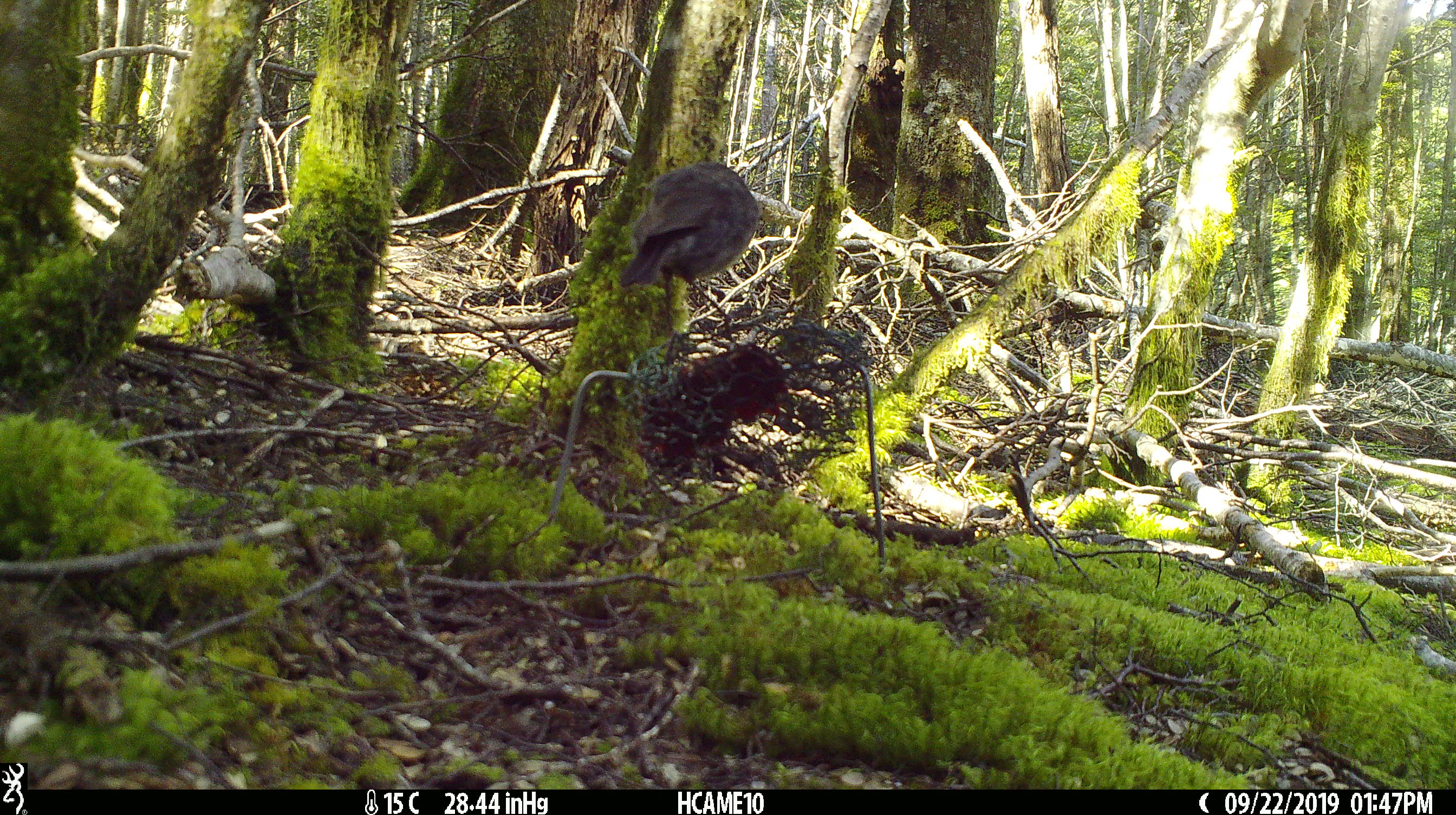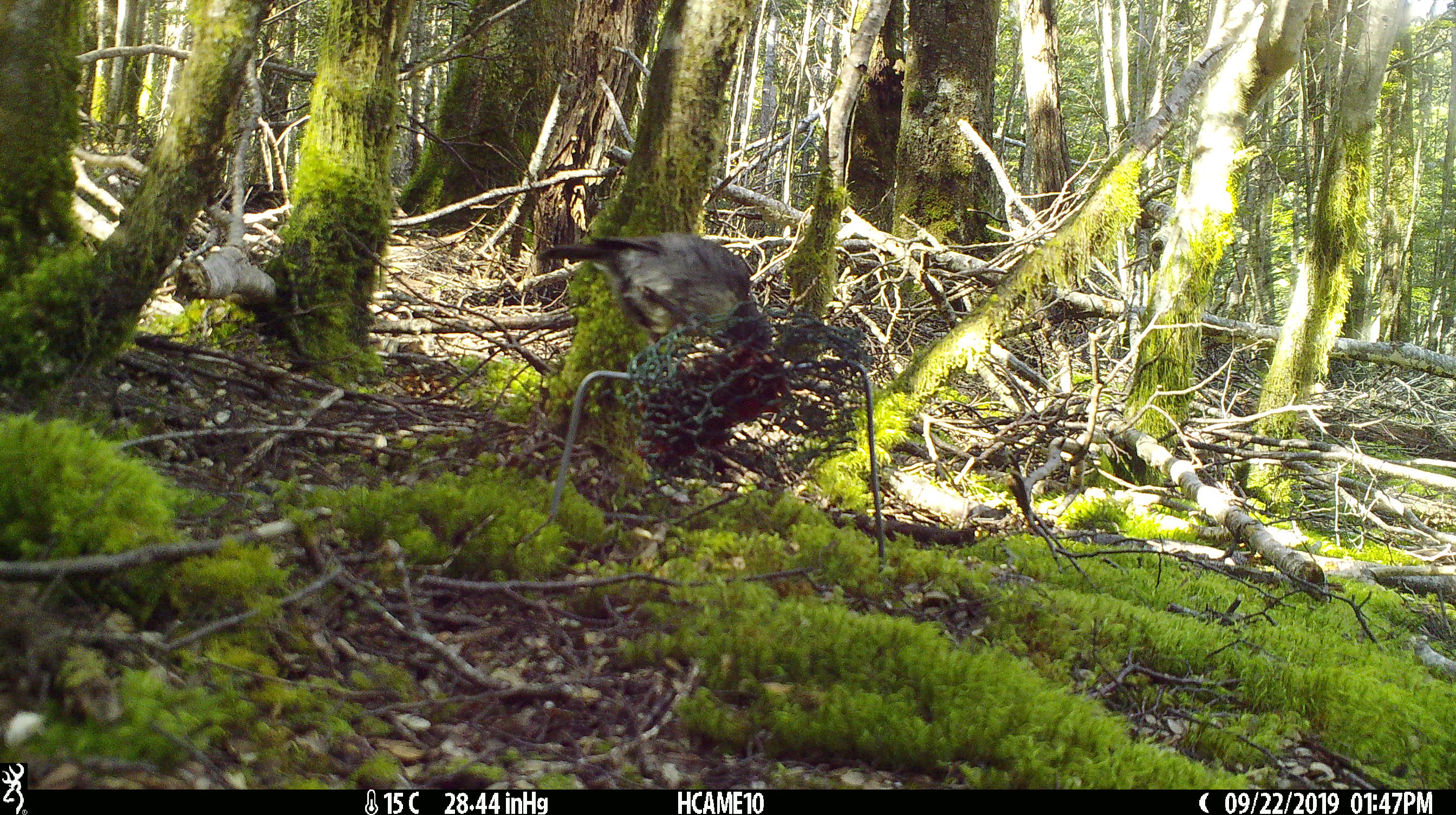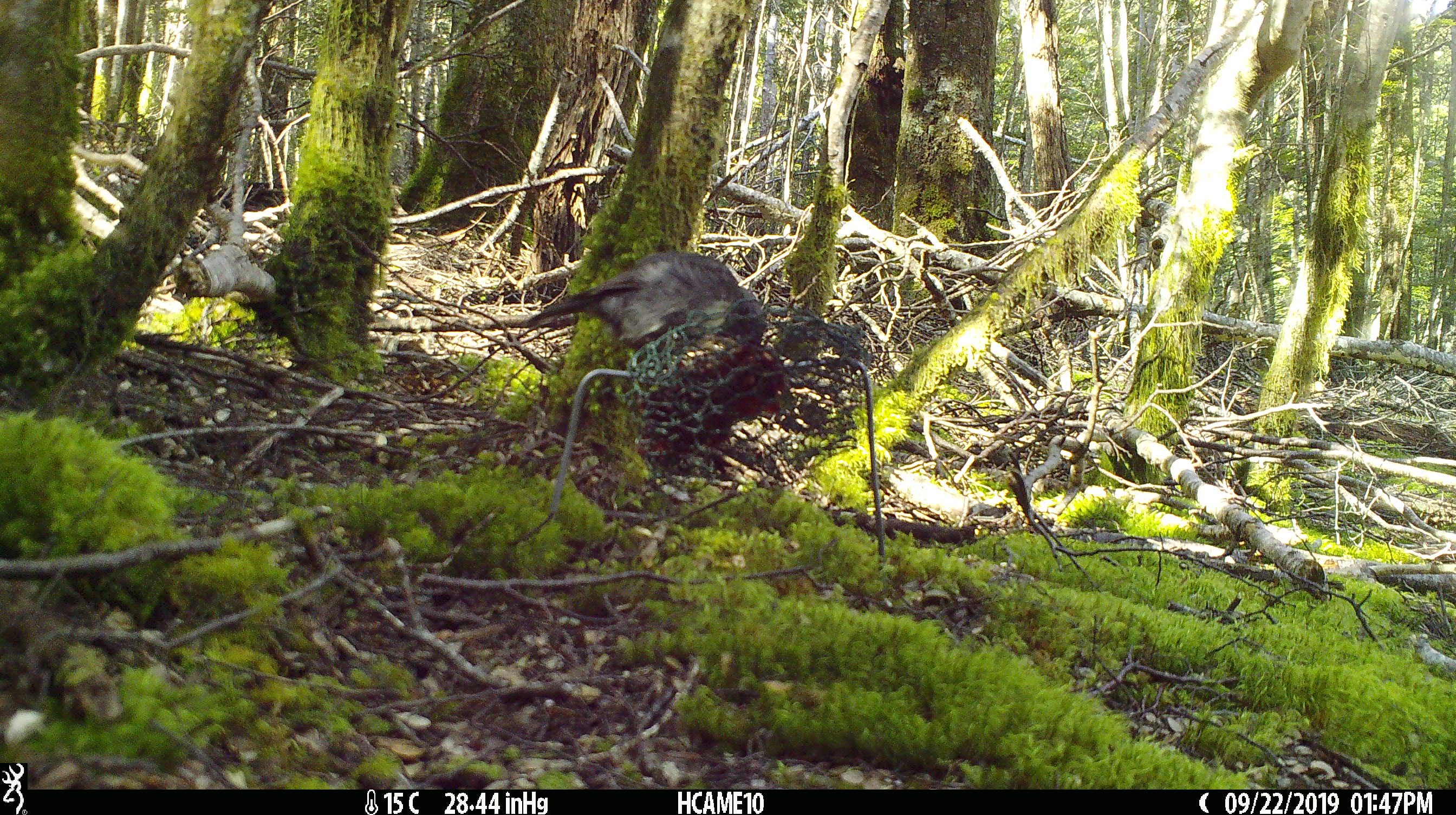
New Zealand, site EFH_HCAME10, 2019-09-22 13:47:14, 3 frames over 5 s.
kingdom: Animalia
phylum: Chordata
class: Aves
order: Passeriformes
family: Petroicidae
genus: Petroica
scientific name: Petroica australis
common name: new zealand robin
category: robin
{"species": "robin (new zealand robin) (Petroica australis)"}